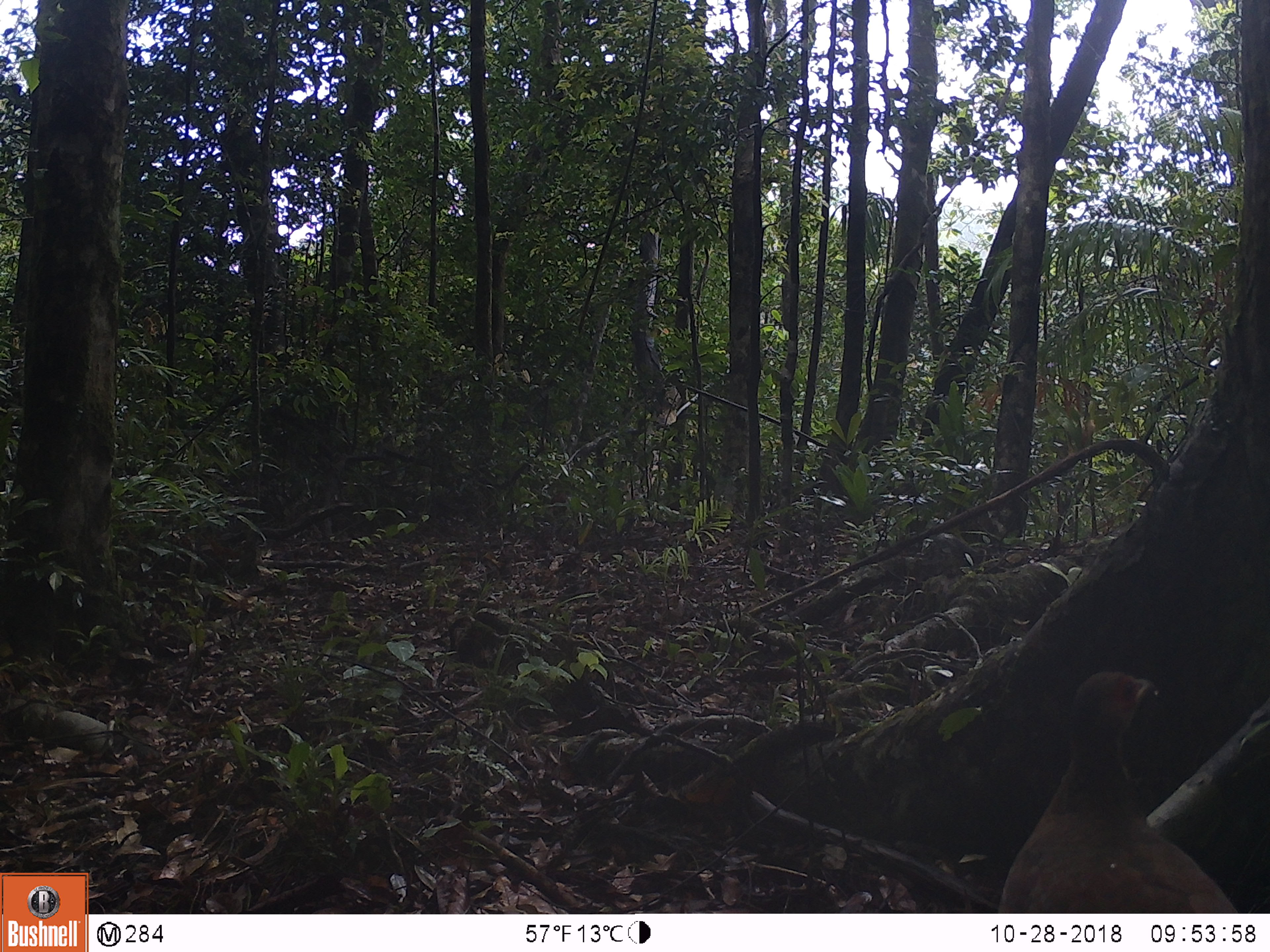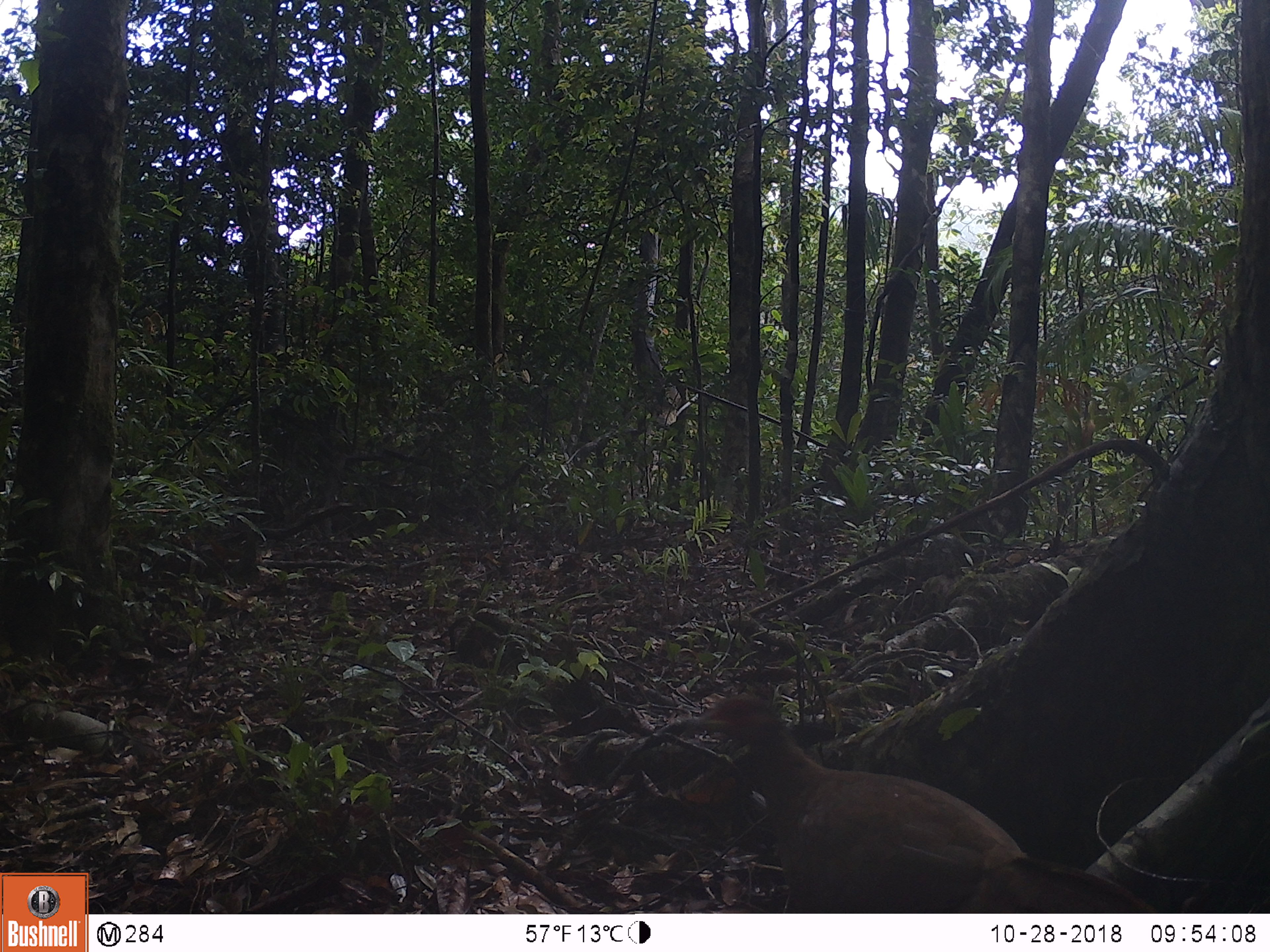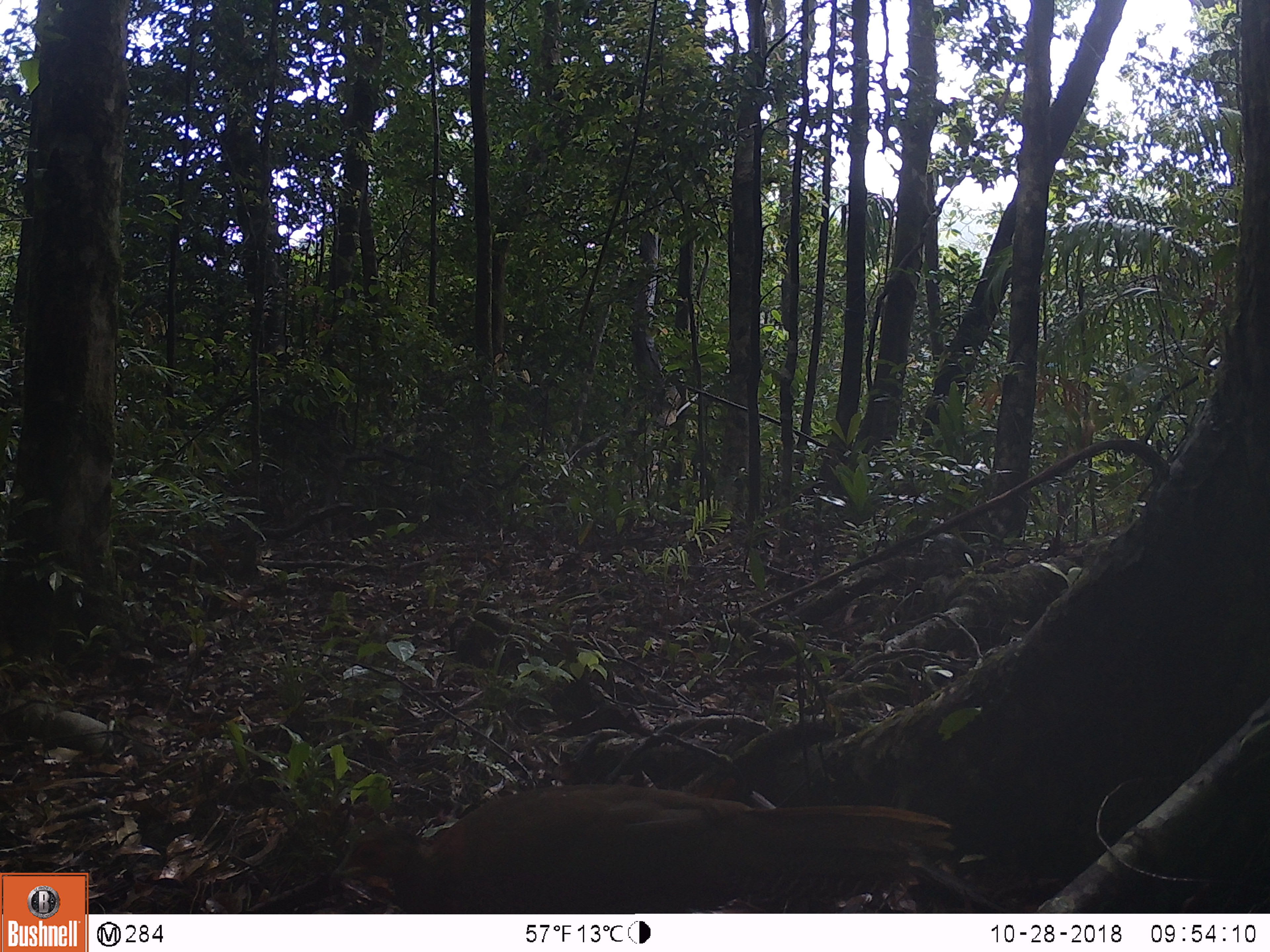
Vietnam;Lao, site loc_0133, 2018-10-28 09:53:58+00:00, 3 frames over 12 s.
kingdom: Animalia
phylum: Chordata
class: Aves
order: Galliformes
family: Phasianidae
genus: Lophura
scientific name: Lophura nycthemera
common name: silver pheasant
Silver pheasant (Lophura nycthemera). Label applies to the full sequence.